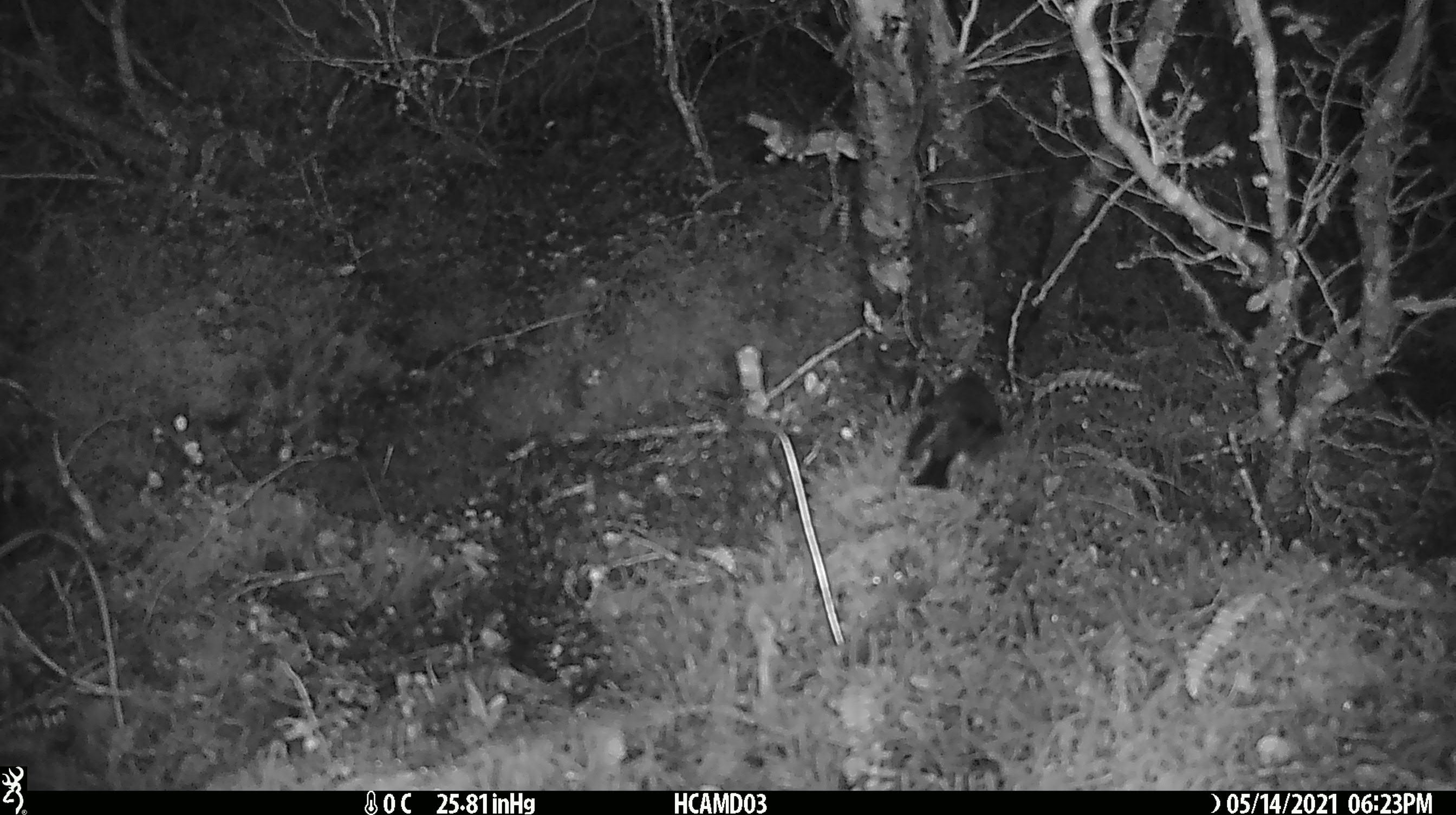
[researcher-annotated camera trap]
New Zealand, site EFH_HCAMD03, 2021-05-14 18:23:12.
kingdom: Animalia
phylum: Chordata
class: Aves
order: Passeriformes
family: Petroicidae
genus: Petroica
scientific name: Petroica macrocephala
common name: tomtit